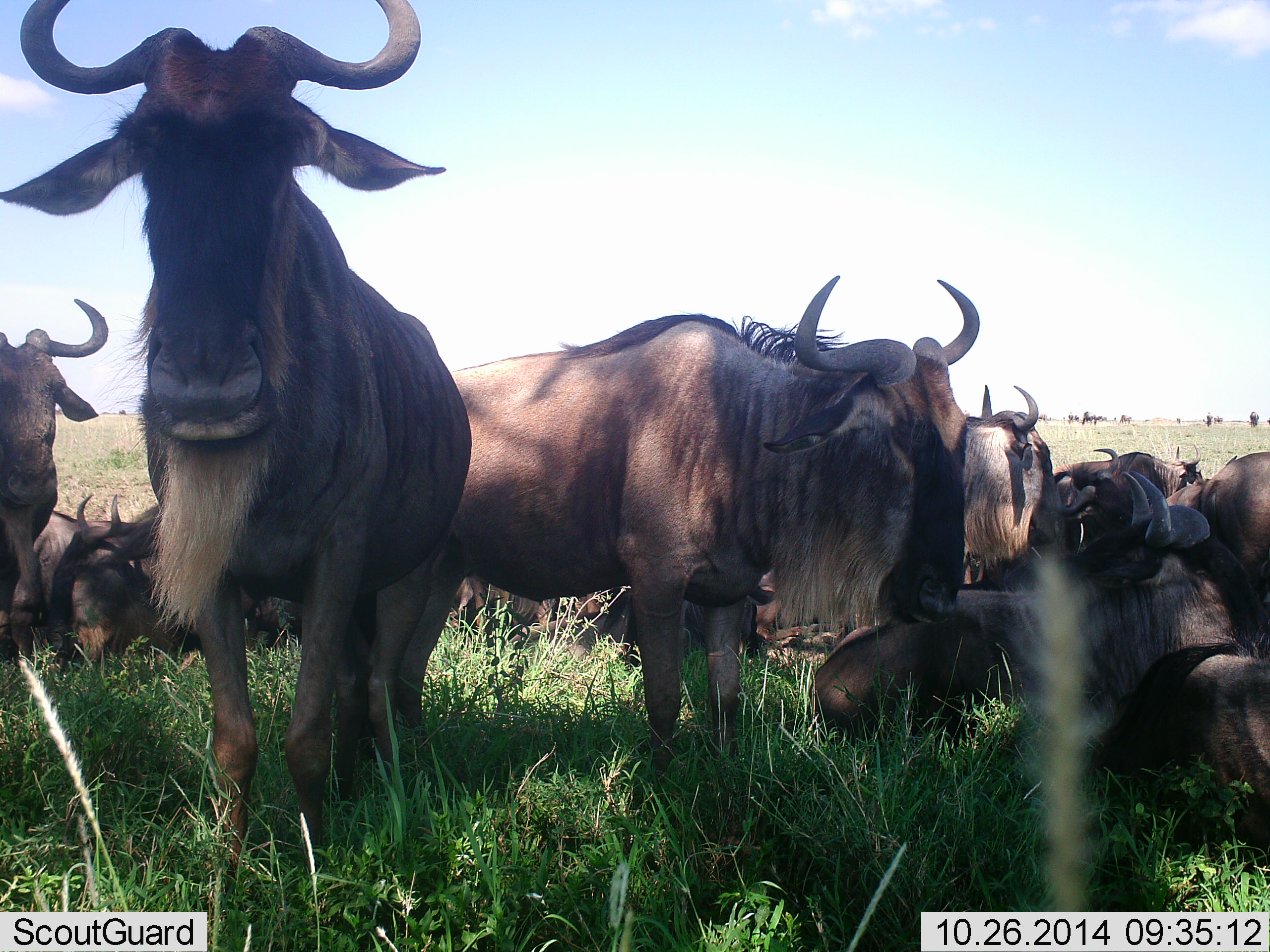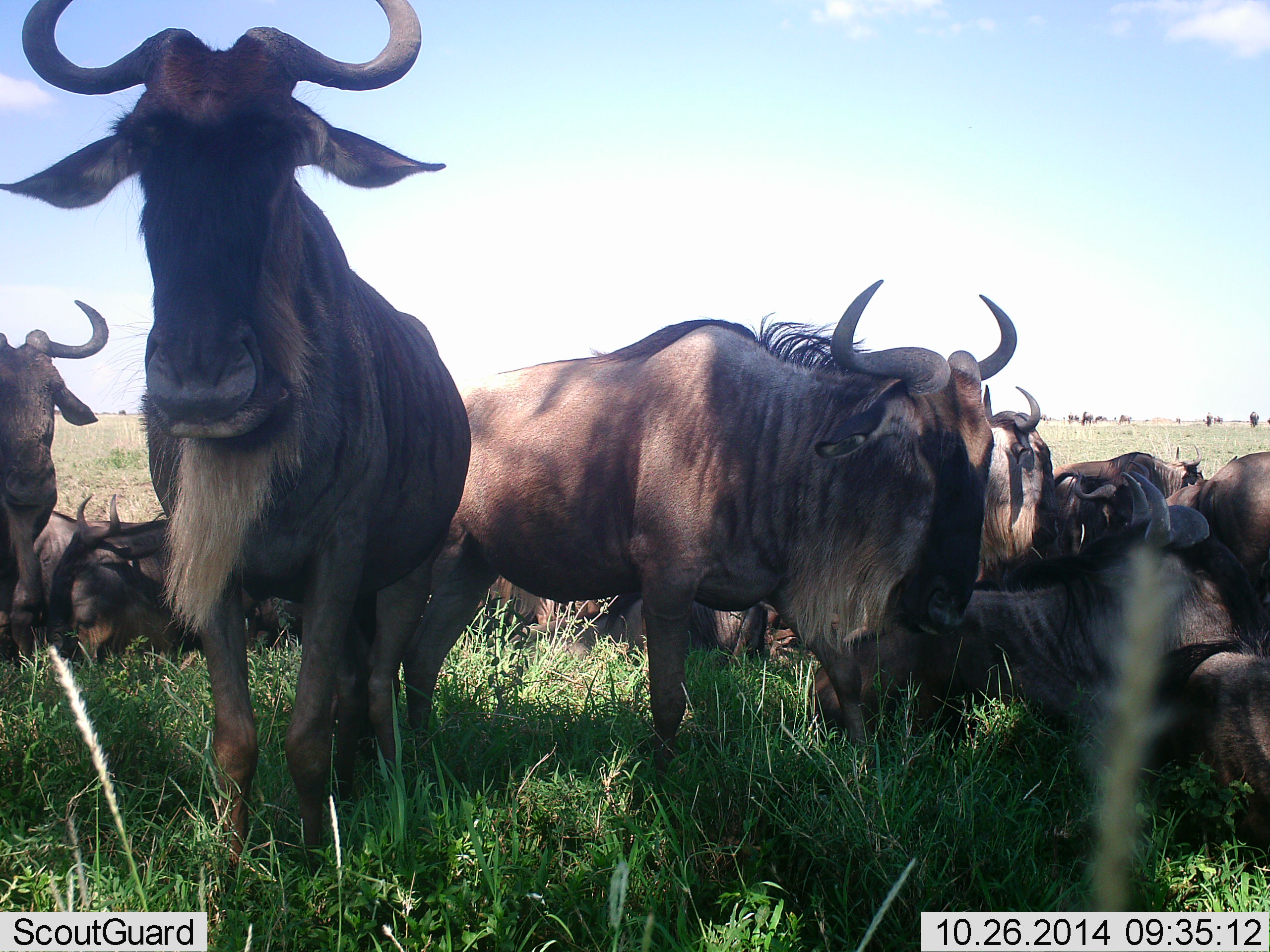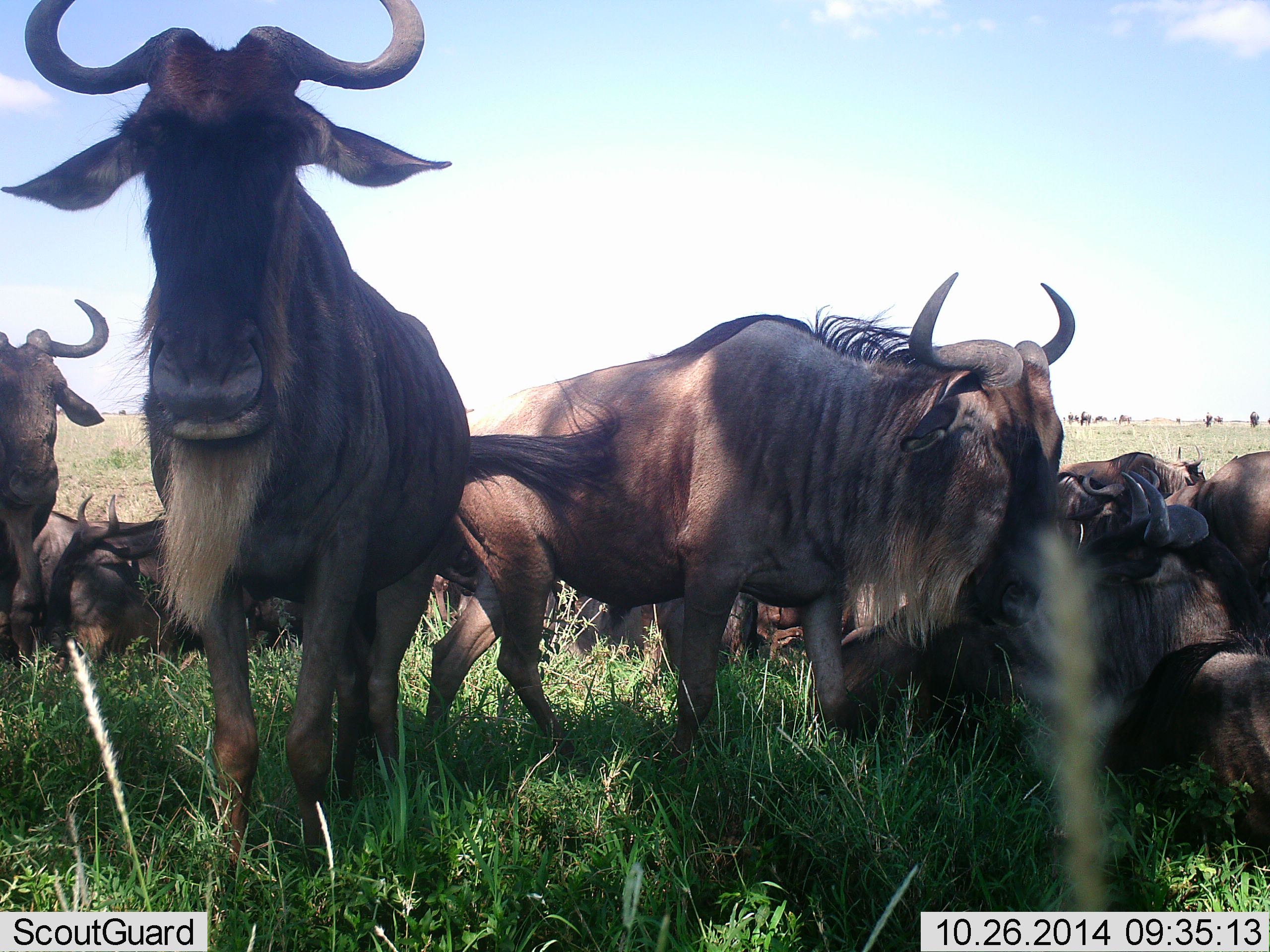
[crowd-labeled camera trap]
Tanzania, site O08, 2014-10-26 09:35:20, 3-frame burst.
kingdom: Animalia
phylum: Chordata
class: Mammalia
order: Artiodactyla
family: Bovidae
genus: Connochaetes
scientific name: Connochaetes taurinus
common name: blue wildebeest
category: wildebeest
Wildebeest (blue wildebeest) (Connochaetes taurinus), count 11-50. Behavior (volunteer vote fractions): standing 80%, resting 70%, moving 20%, interacting 0%. Young present (vote fraction): 0%. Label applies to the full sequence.